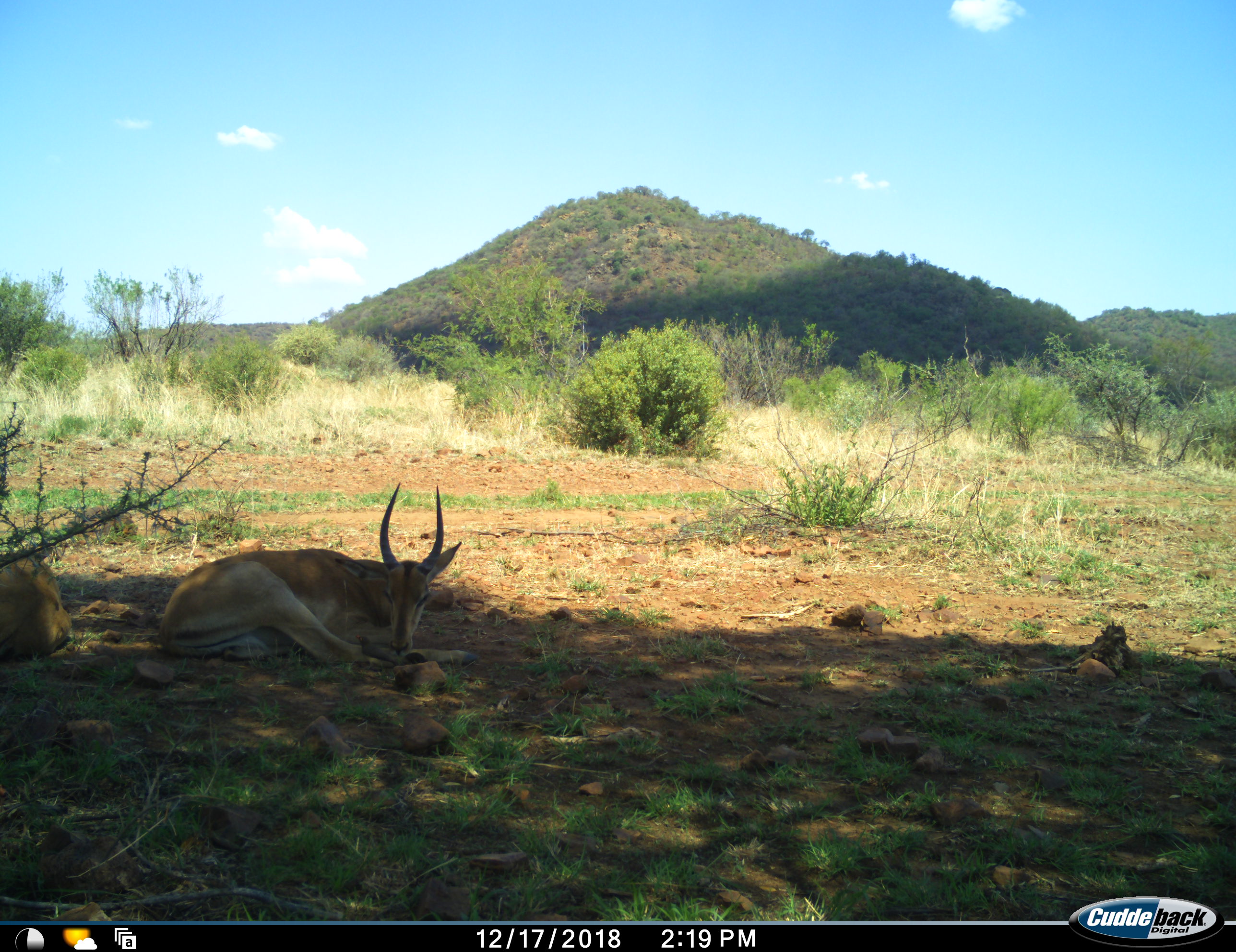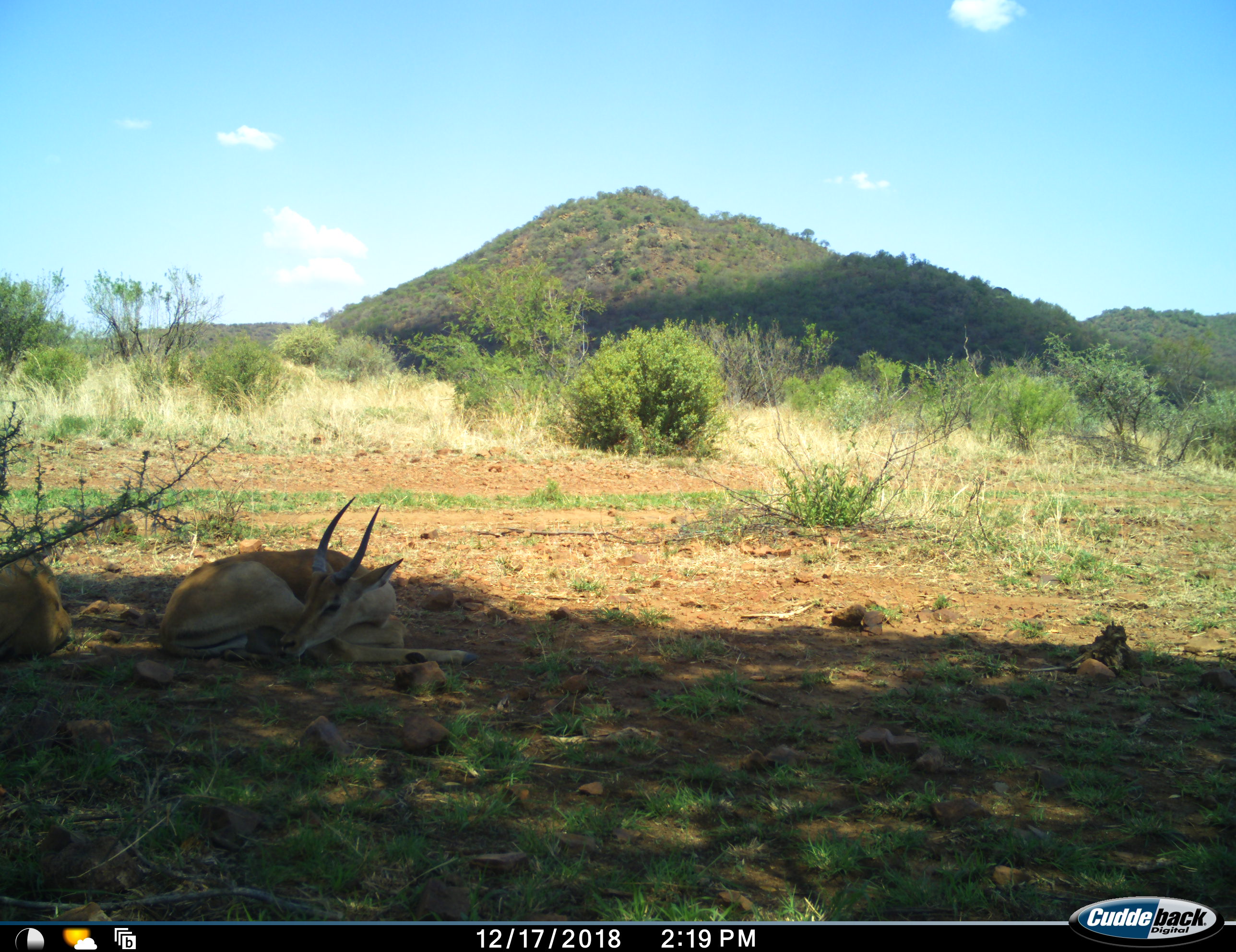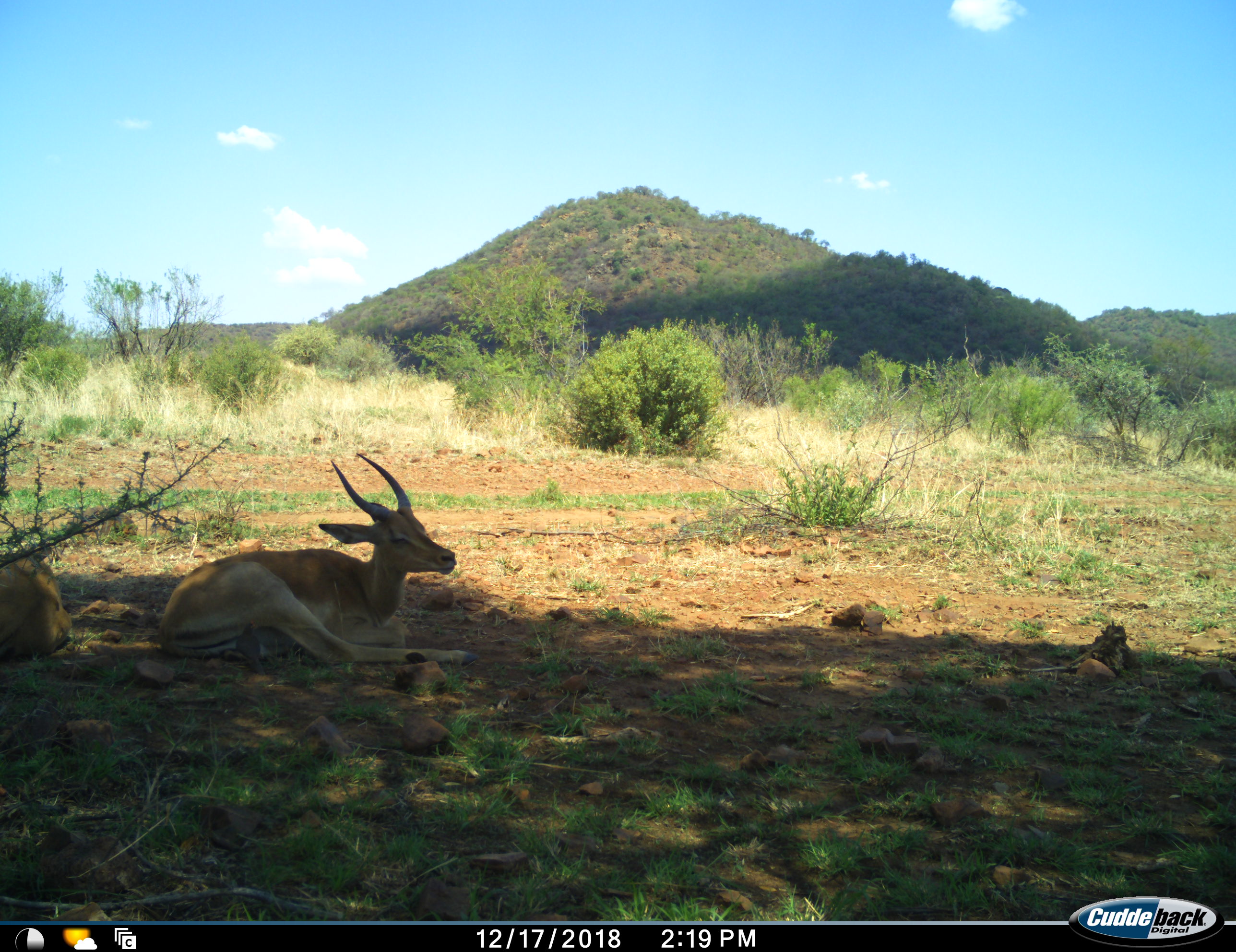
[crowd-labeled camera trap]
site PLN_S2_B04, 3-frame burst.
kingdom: Animalia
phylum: Chordata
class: Mammalia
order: Artiodactyla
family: Bovidae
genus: Aepyceros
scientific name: Aepyceros melampus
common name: impala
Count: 2.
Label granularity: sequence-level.